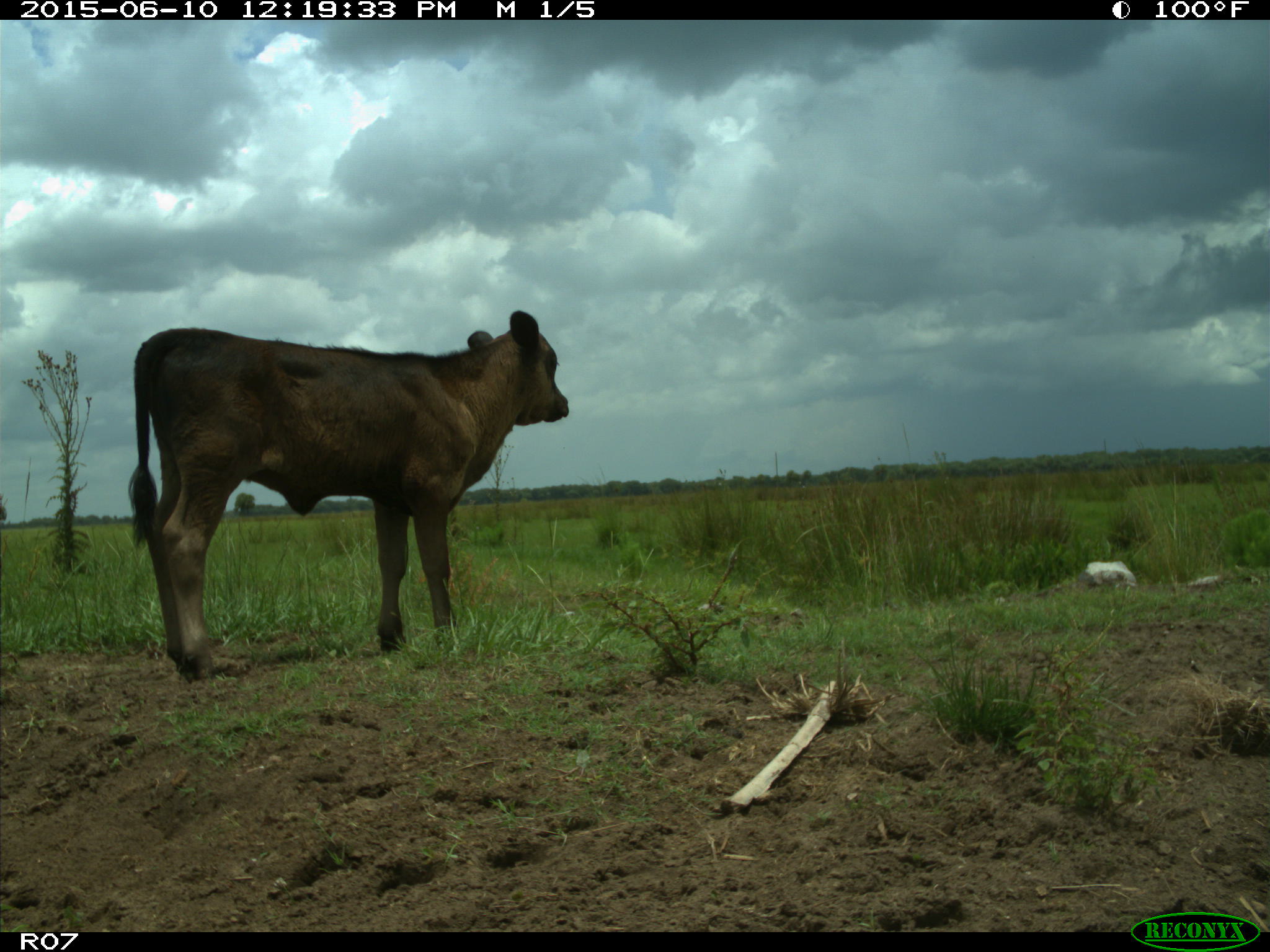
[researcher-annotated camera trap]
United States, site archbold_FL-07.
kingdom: Animalia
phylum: Chordata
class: Mammalia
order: Artiodactyla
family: Bovidae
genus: Bos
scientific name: Bos taurus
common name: domestic cow